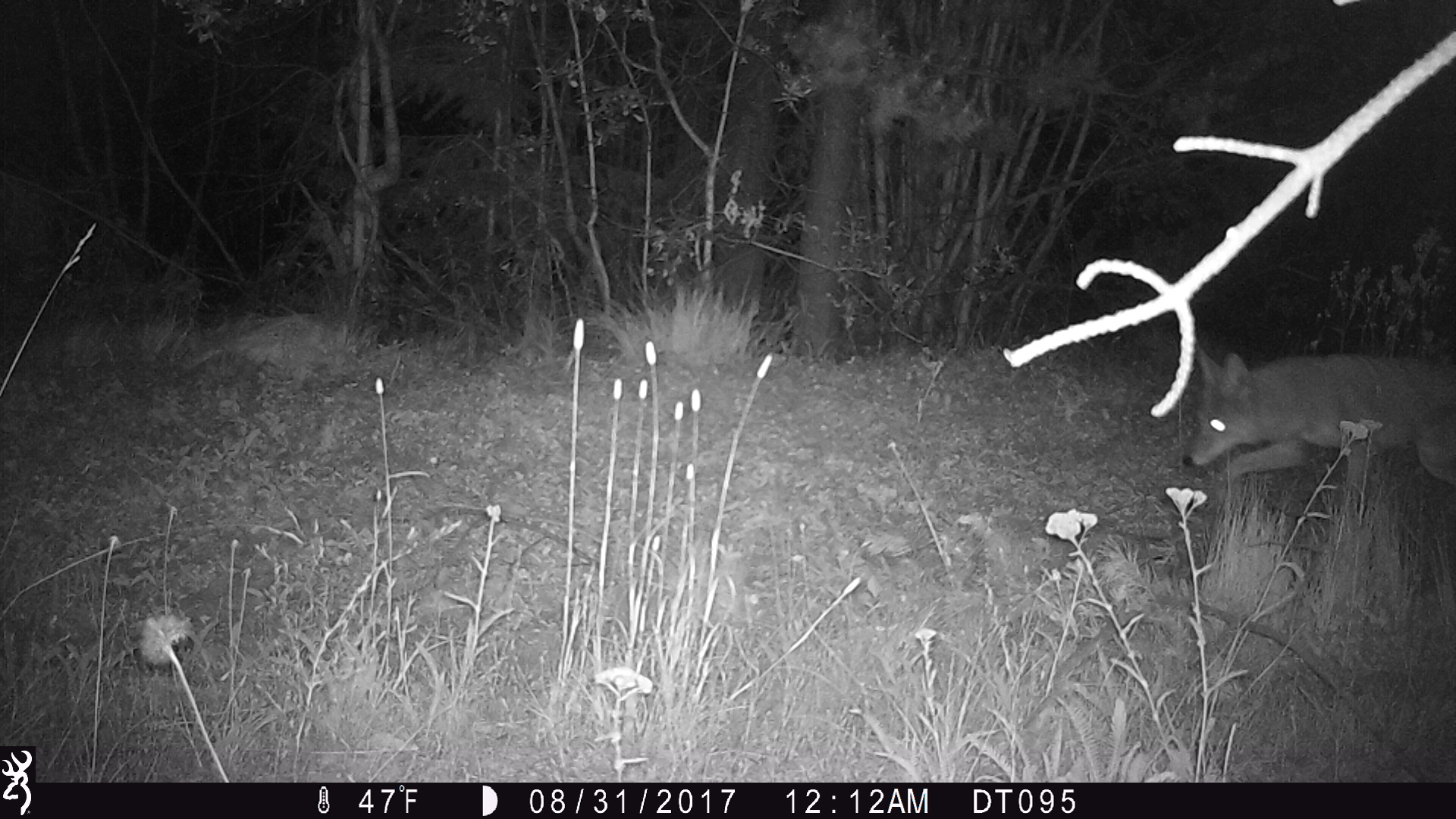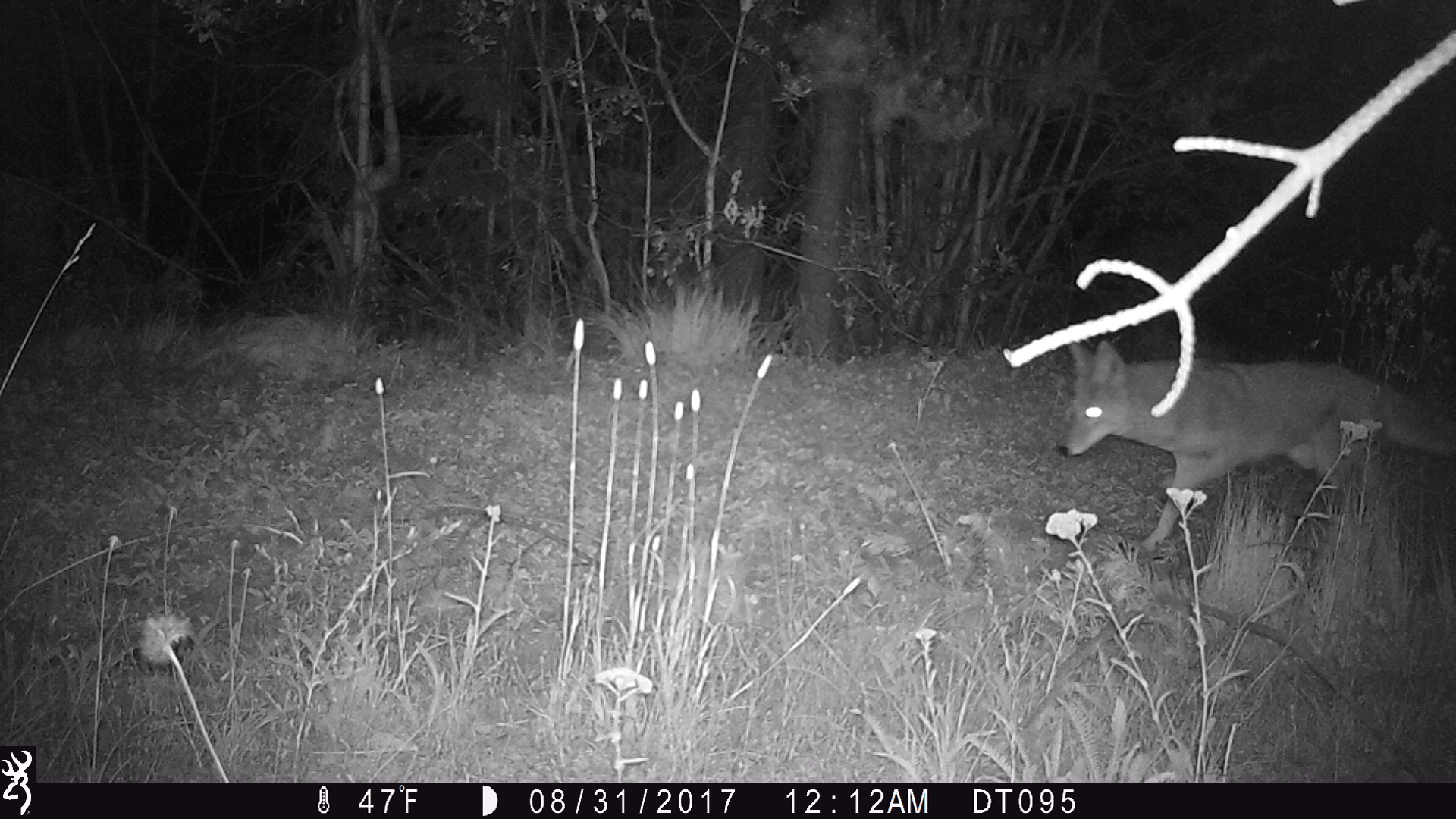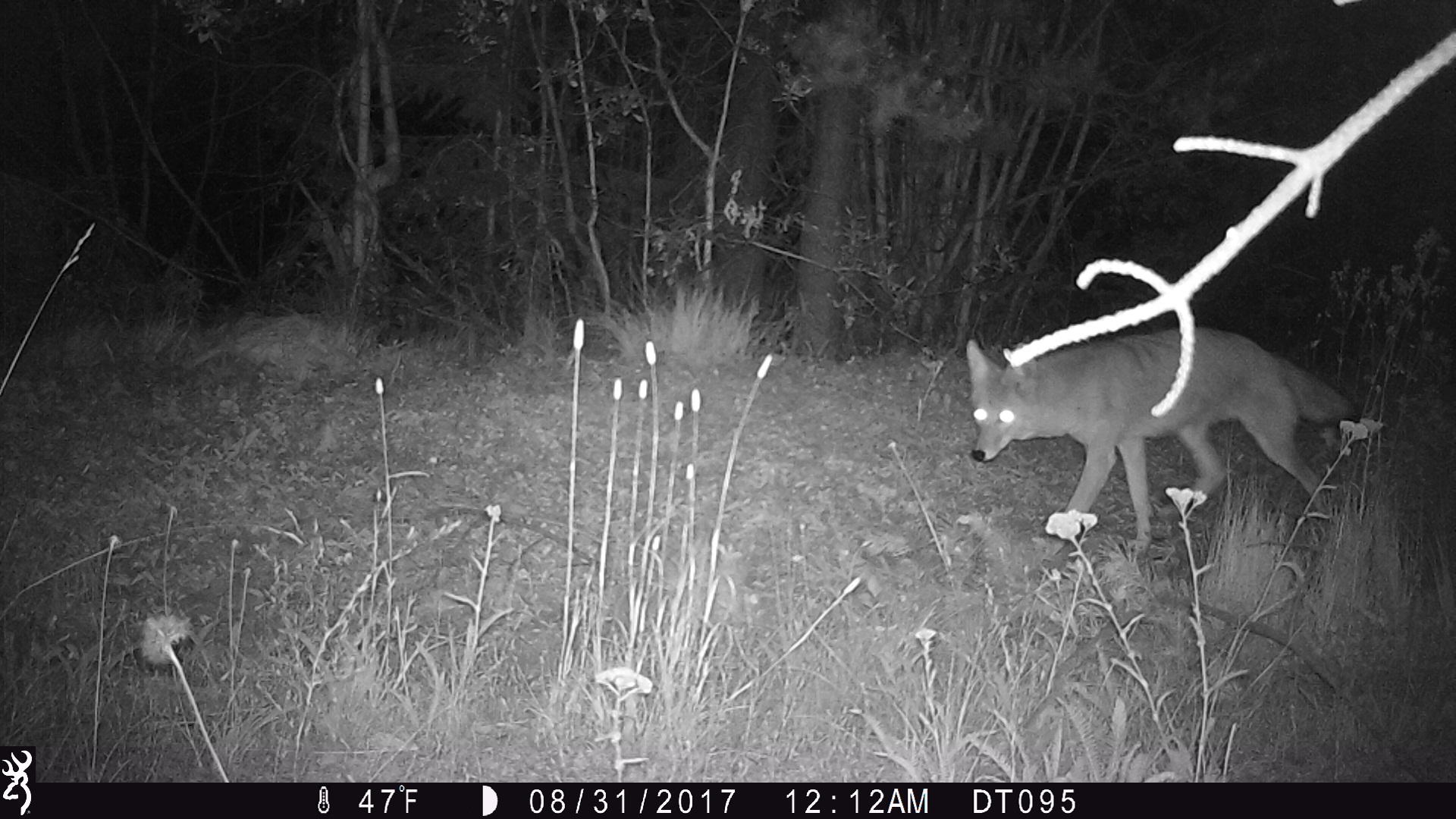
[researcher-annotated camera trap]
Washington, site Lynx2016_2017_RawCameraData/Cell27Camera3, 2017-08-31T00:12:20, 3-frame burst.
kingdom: Animalia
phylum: Chordata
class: Mammalia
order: Carnivora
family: Canidae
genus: Canis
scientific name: Canis latrans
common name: coyote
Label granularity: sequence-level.